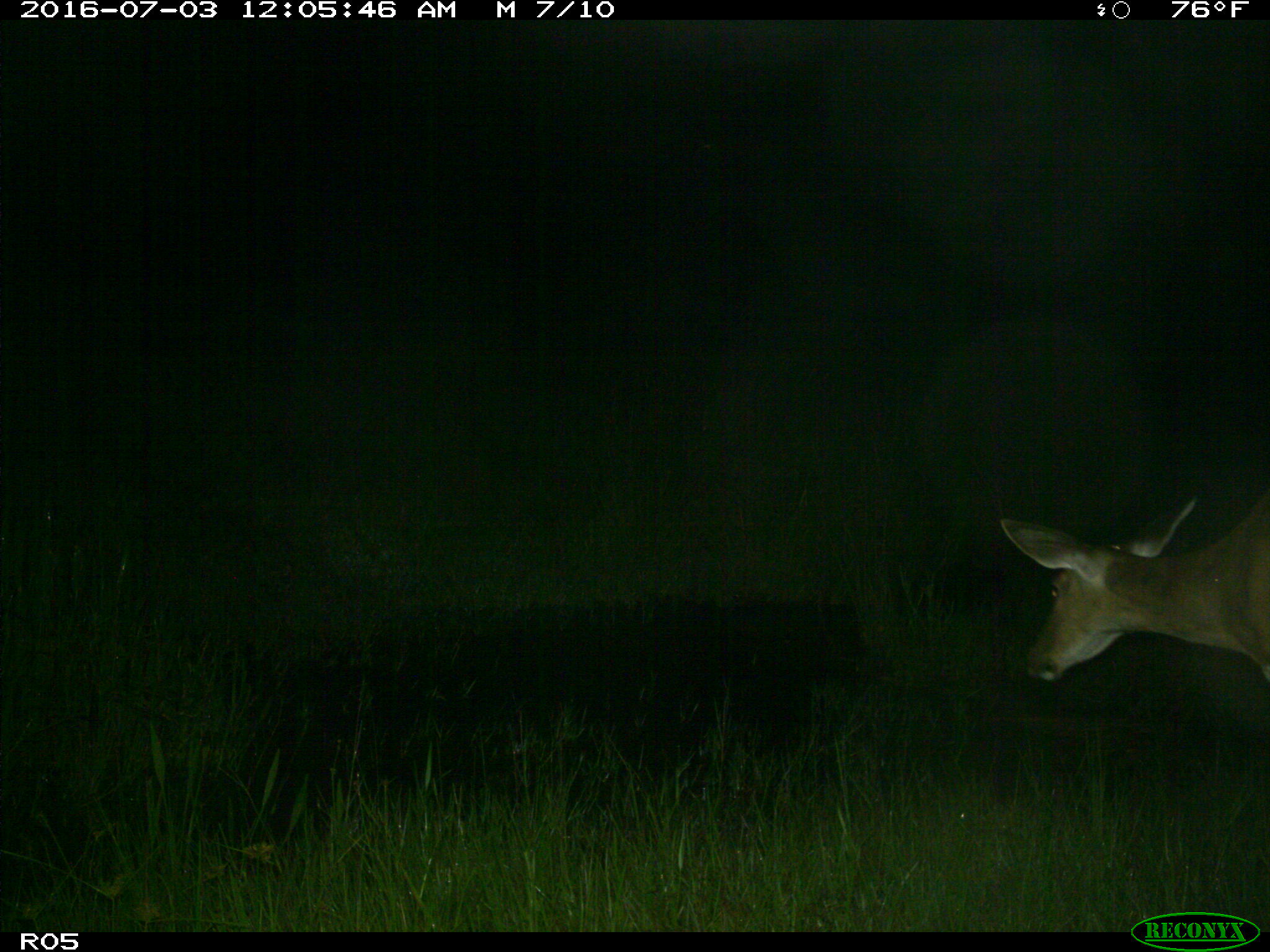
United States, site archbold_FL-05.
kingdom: Animalia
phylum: Chordata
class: Mammalia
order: Artiodactyla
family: Cervidae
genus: Odocoileus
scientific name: Odocoileus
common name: deer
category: unidentified deer